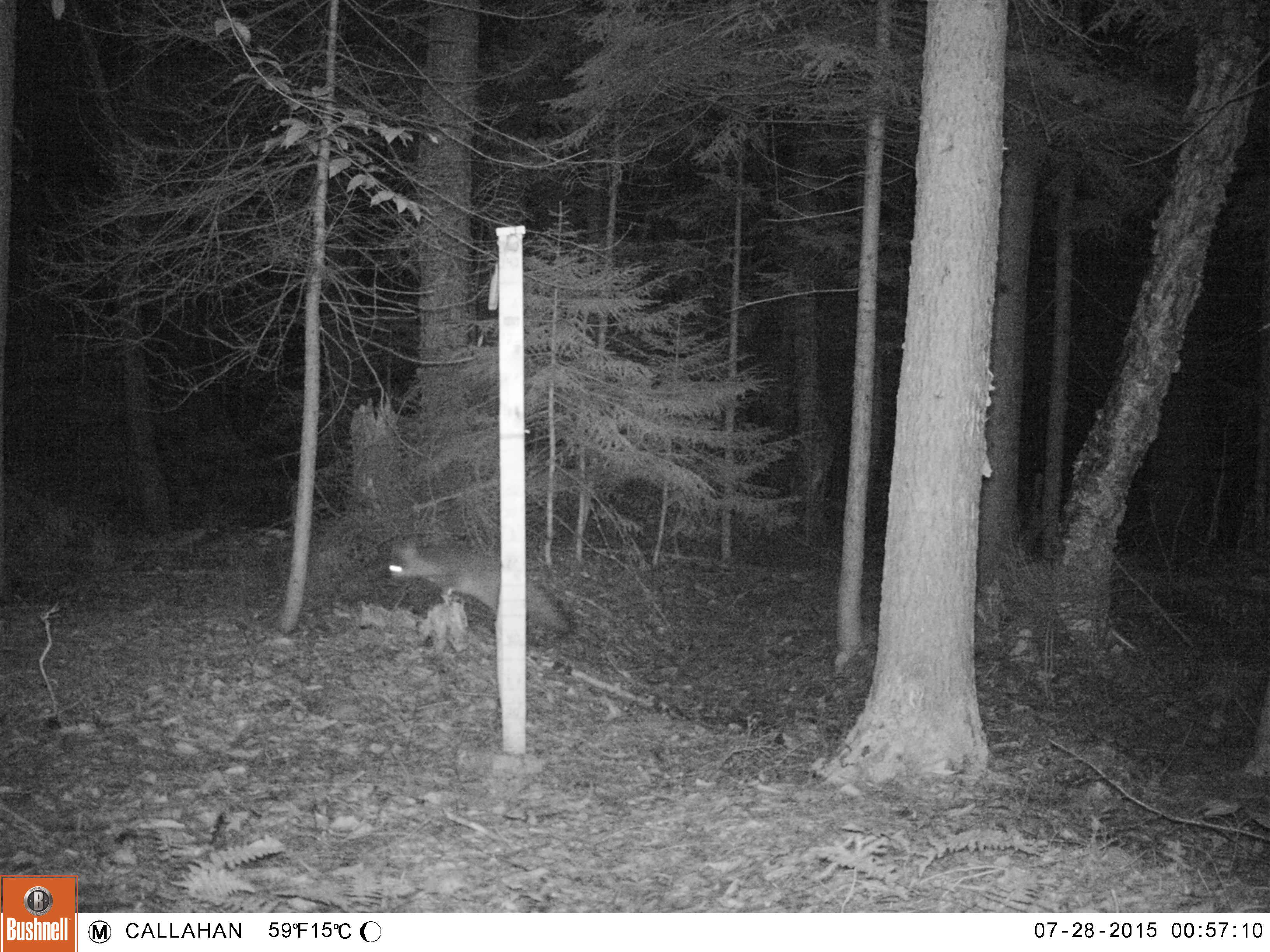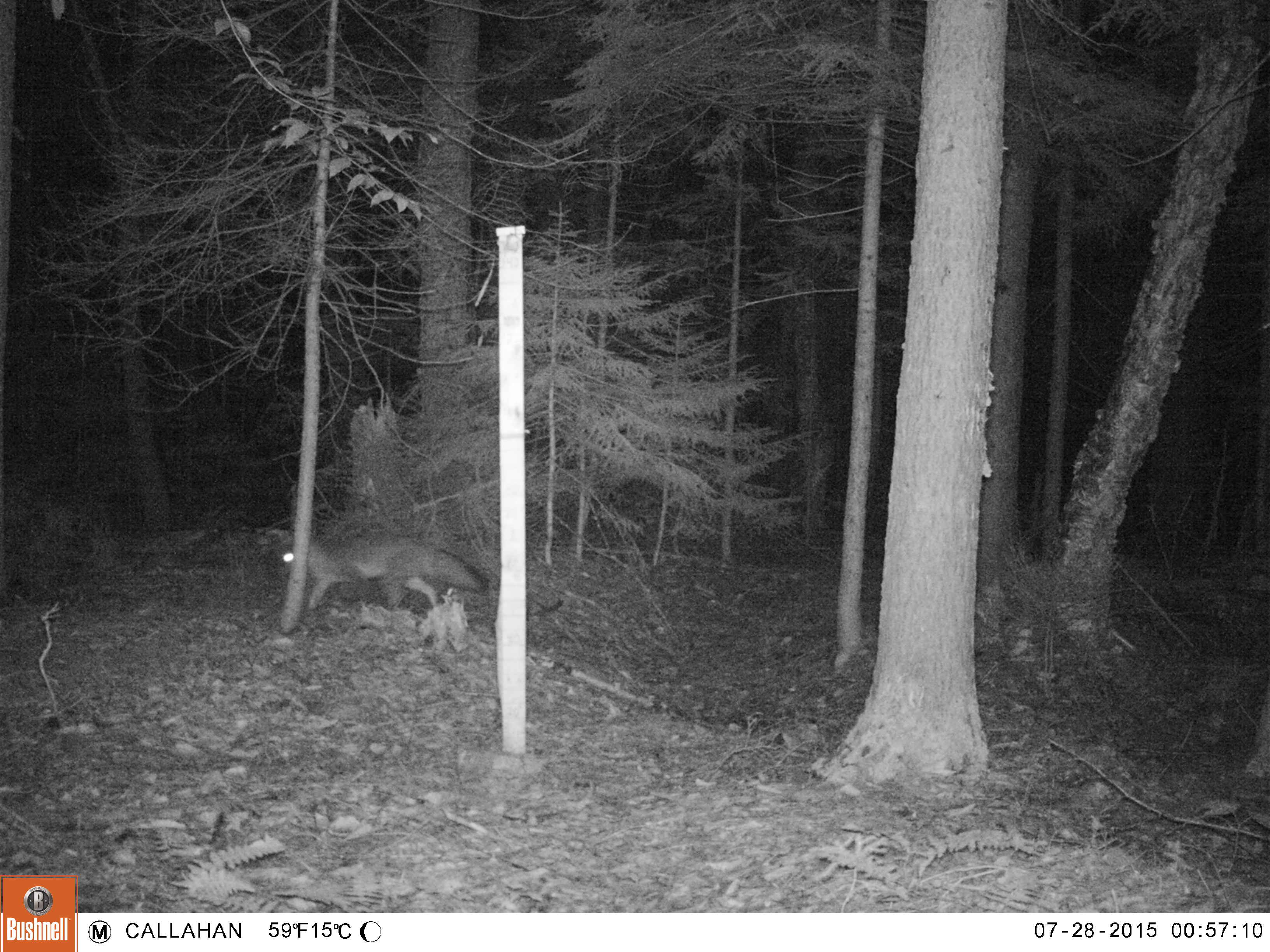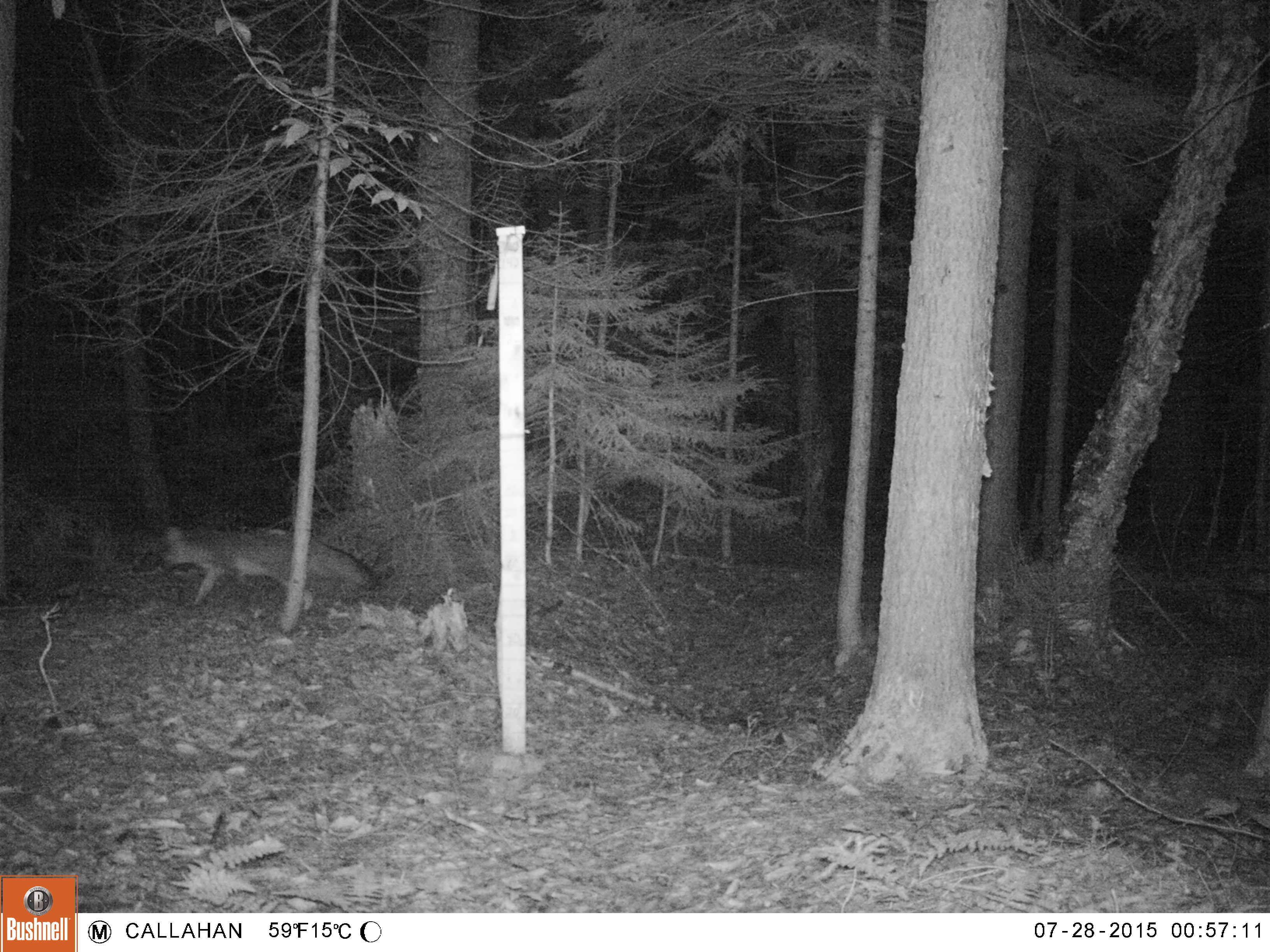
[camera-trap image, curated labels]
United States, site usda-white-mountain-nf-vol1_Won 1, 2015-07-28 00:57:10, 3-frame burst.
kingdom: Animalia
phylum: Chordata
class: Mammalia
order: Carnivora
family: Canidae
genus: Urocyon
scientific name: Urocyon cinereoargenteus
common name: gray fox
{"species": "gray fox (Urocyon cinereoargenteus)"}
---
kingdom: Animalia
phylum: Chordata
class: Mammalia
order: Carnivora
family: Canidae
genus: Vulpes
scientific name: Vulpes vulpes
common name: red fox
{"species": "red fox (Vulpes vulpes)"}